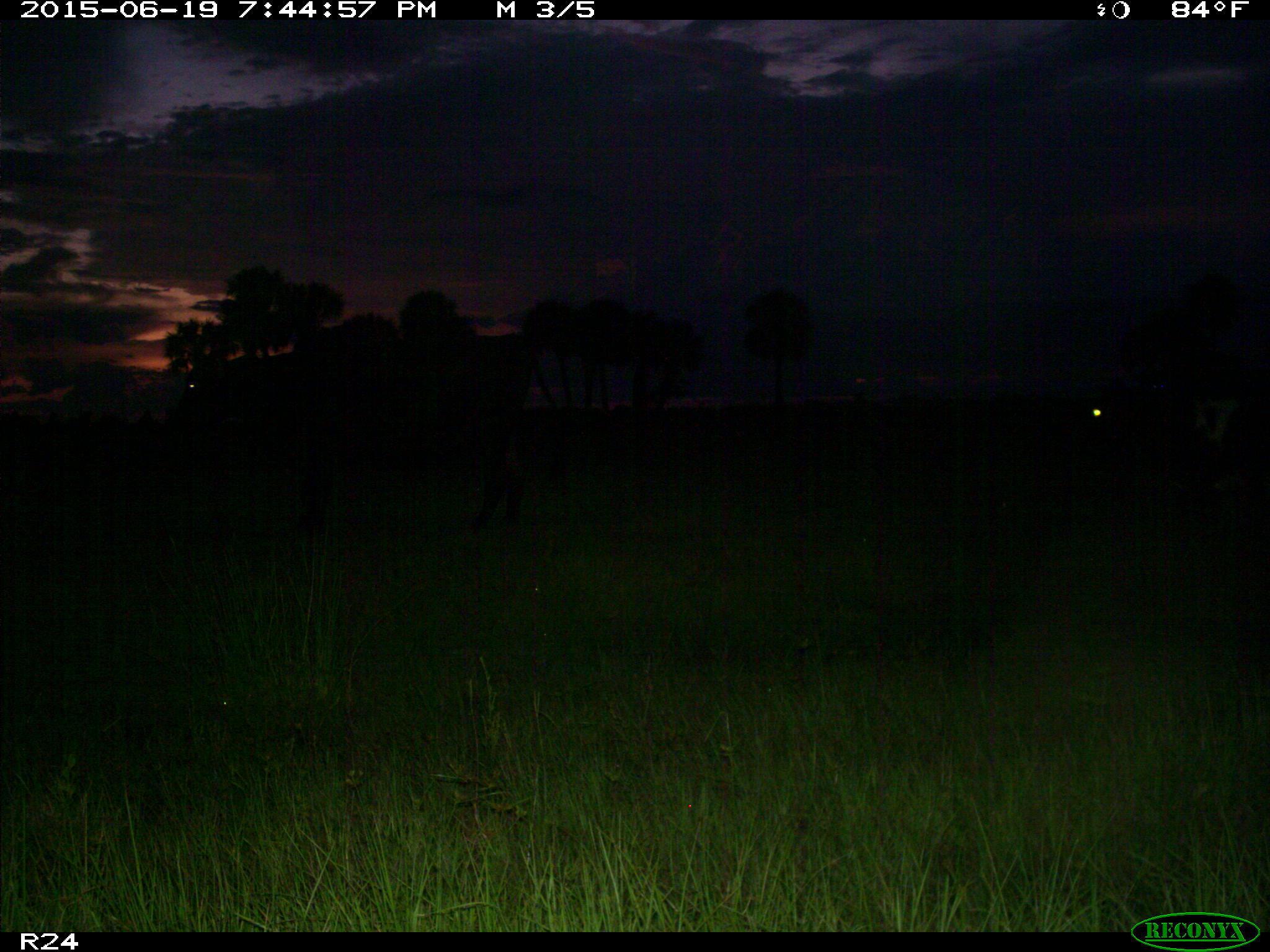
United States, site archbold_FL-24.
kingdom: Animalia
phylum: Chordata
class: Mammalia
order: Artiodactyla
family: Bovidae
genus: Bos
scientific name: Bos taurus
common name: domestic cow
Bos taurus (domestic cow).